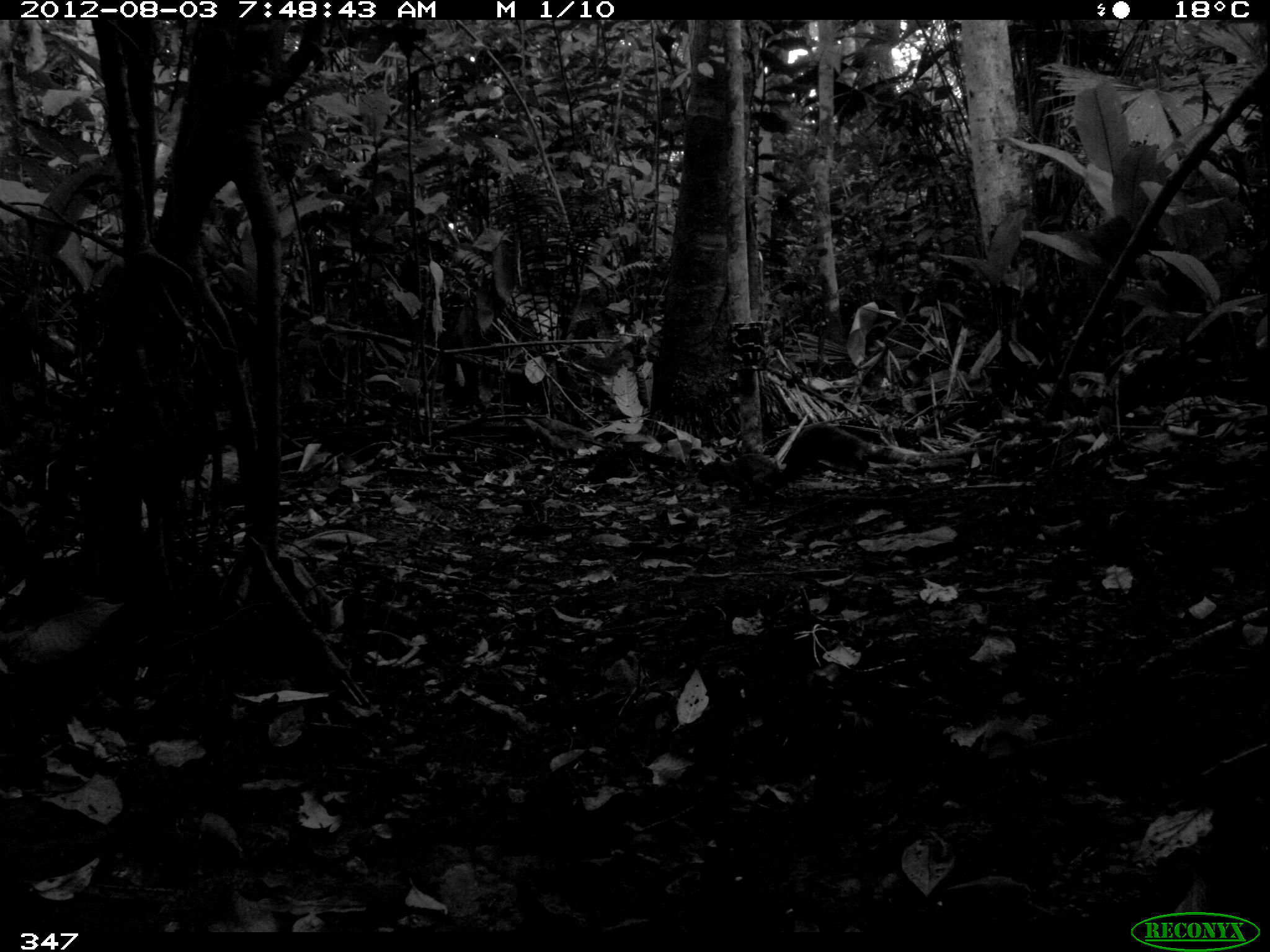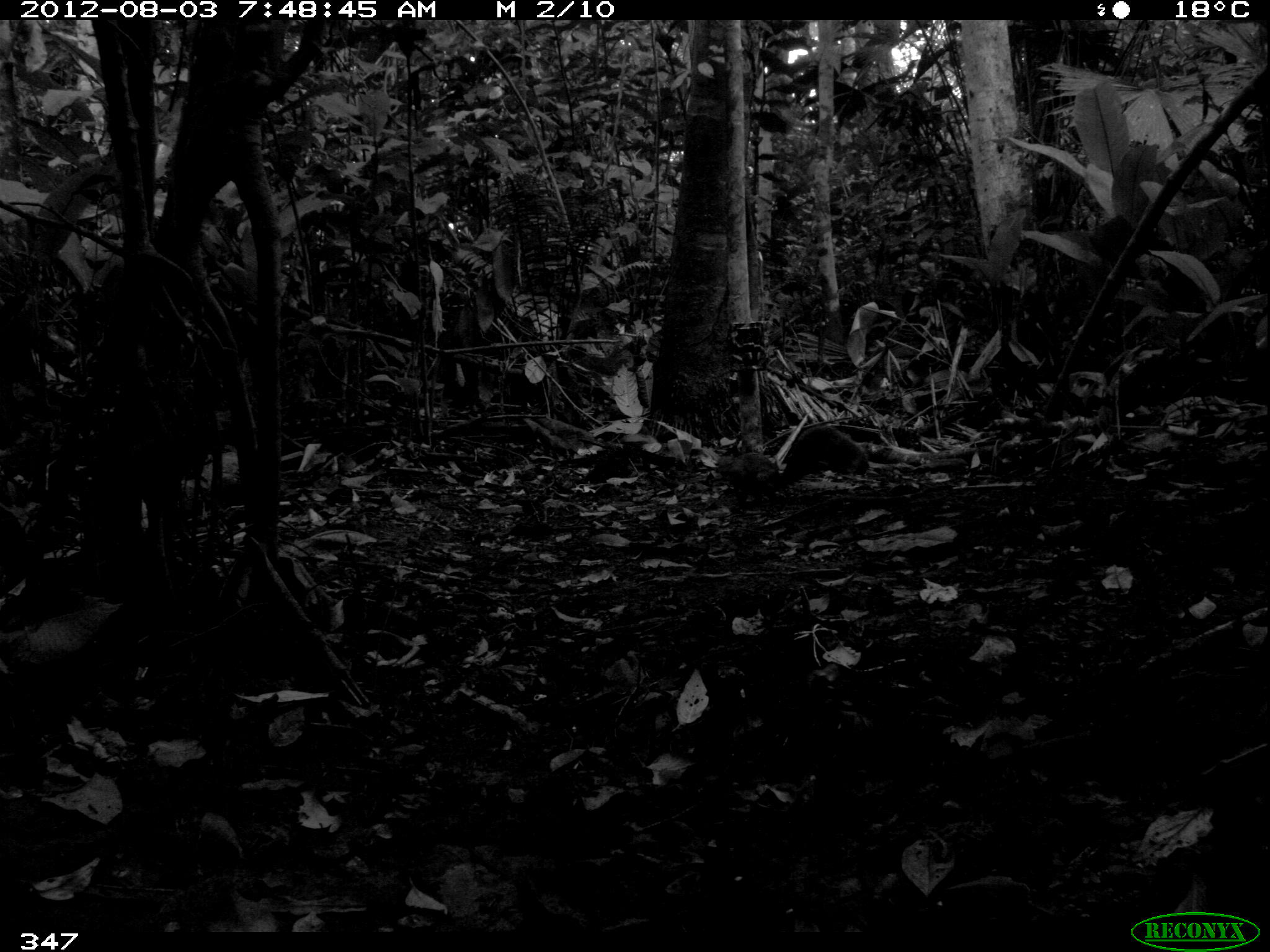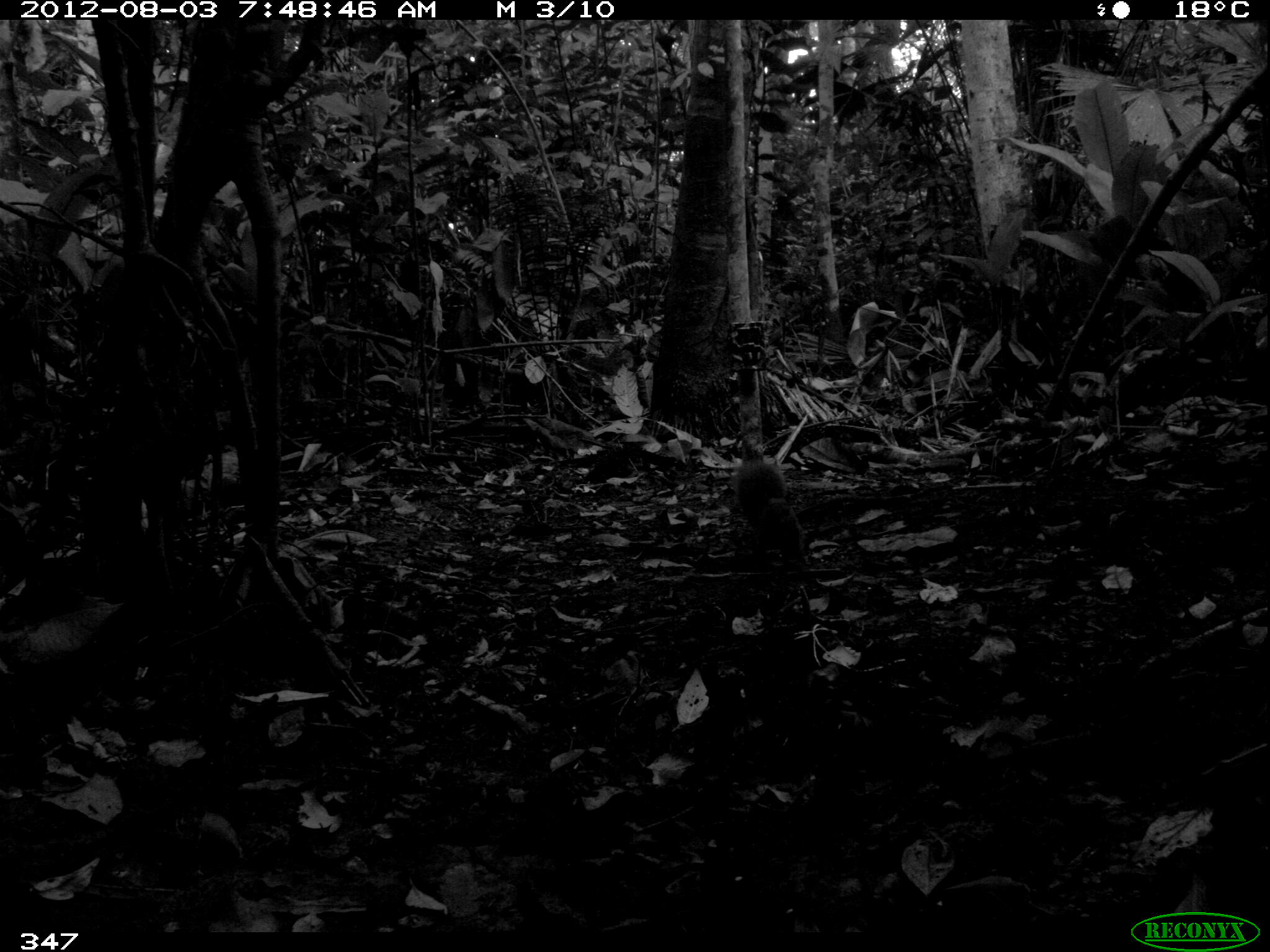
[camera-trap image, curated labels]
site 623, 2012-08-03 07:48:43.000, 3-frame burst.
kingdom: Animalia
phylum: Chordata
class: Mammalia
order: Rodentia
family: Sciuridae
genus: Sciurus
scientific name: Sciurus spadiceus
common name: southern amazon red squirrel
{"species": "Sciurus spadiceus (southern amazon red squirrel)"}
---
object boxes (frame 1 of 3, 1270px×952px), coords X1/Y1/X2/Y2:
sciurus spadiceus: 698/419/870/510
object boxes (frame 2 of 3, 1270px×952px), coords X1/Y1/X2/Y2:
sciurus spadiceus: 714/421/870/506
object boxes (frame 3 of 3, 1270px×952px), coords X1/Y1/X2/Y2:
sciurus spadiceus: 729/437/812/572